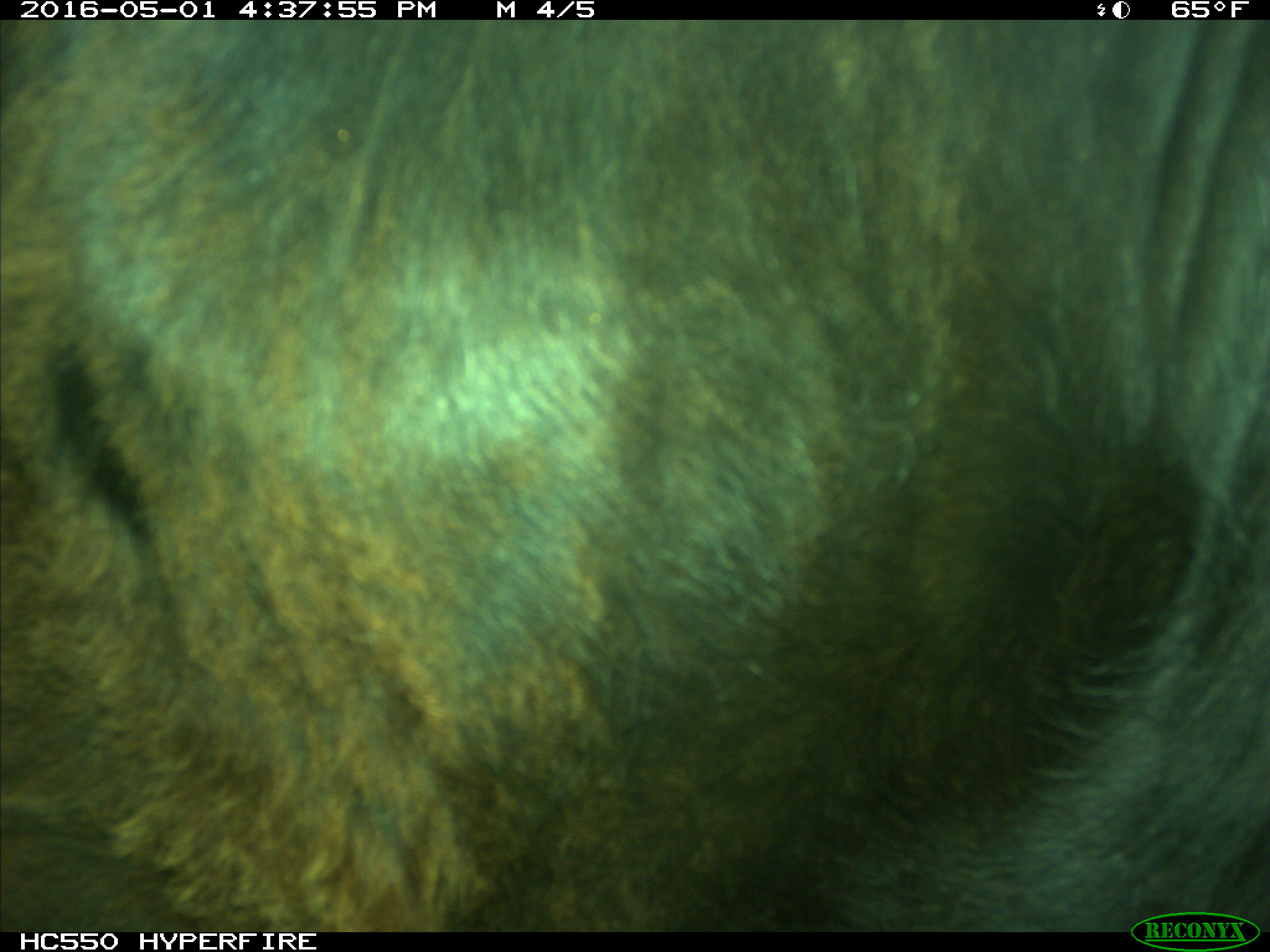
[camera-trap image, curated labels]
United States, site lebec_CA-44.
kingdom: Animalia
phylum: Chordata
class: Mammalia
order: Artiodactyla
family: Bovidae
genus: Bos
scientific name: Bos taurus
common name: domestic cow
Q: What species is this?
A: Bos taurus (domestic cow).